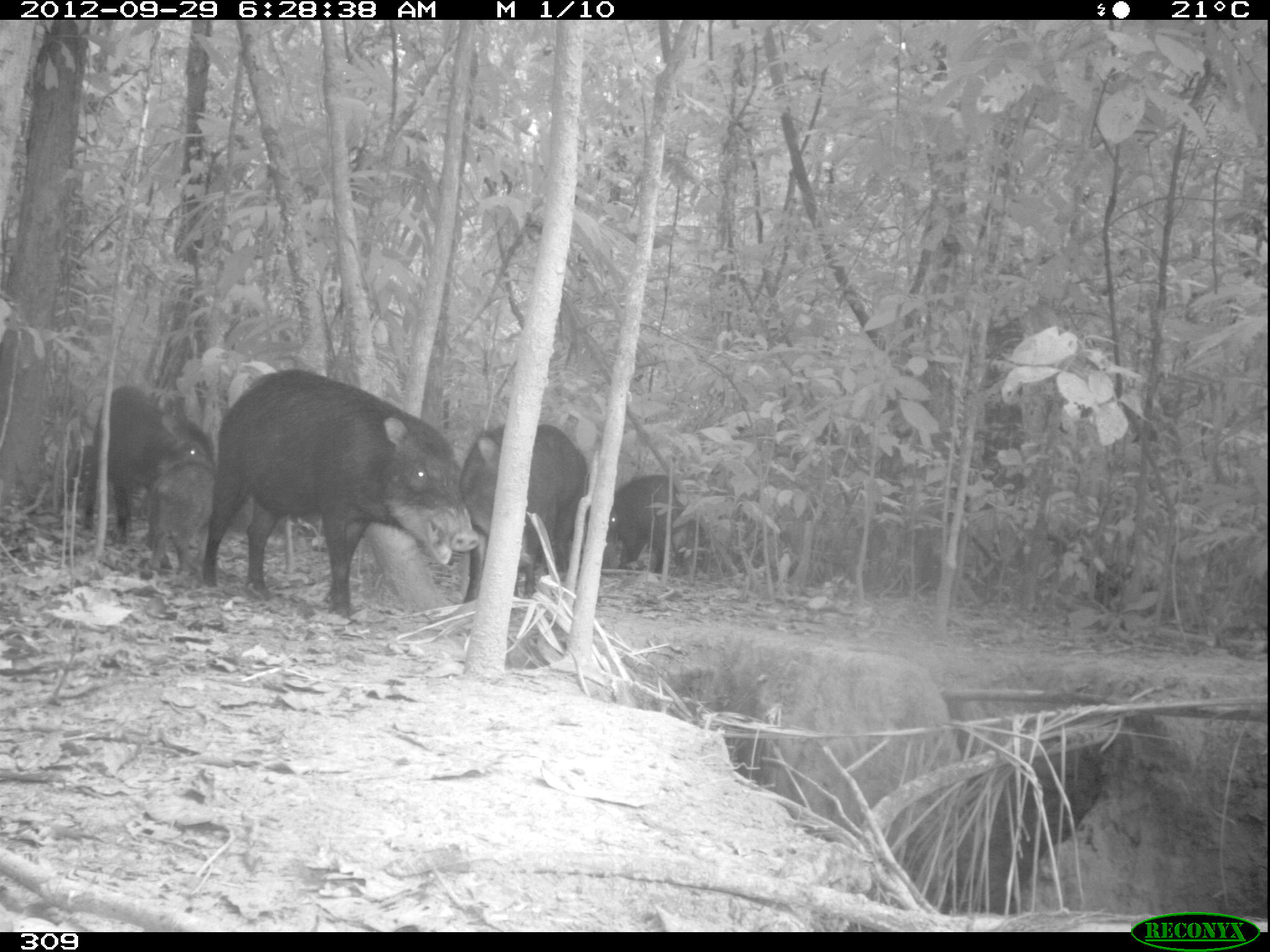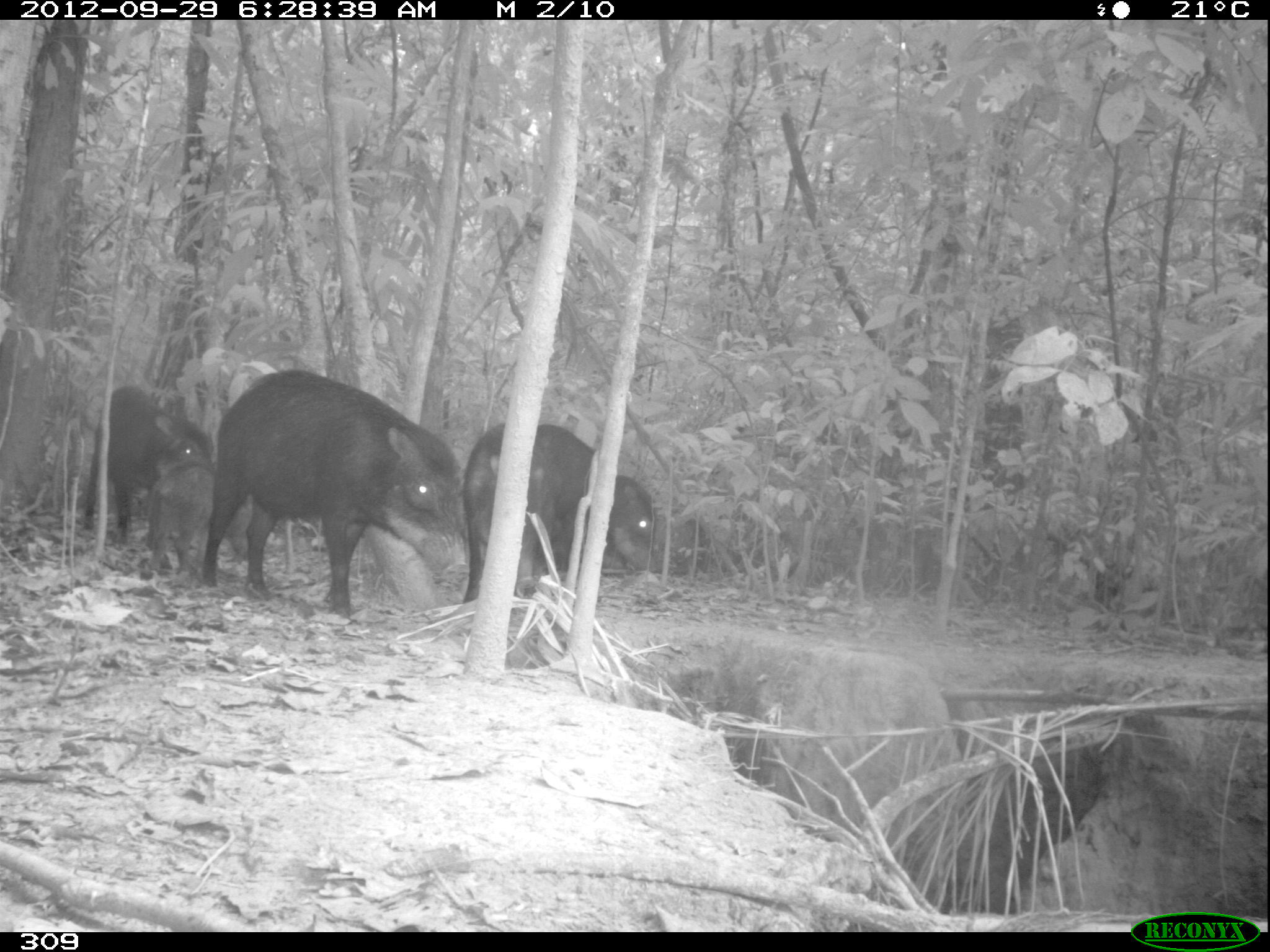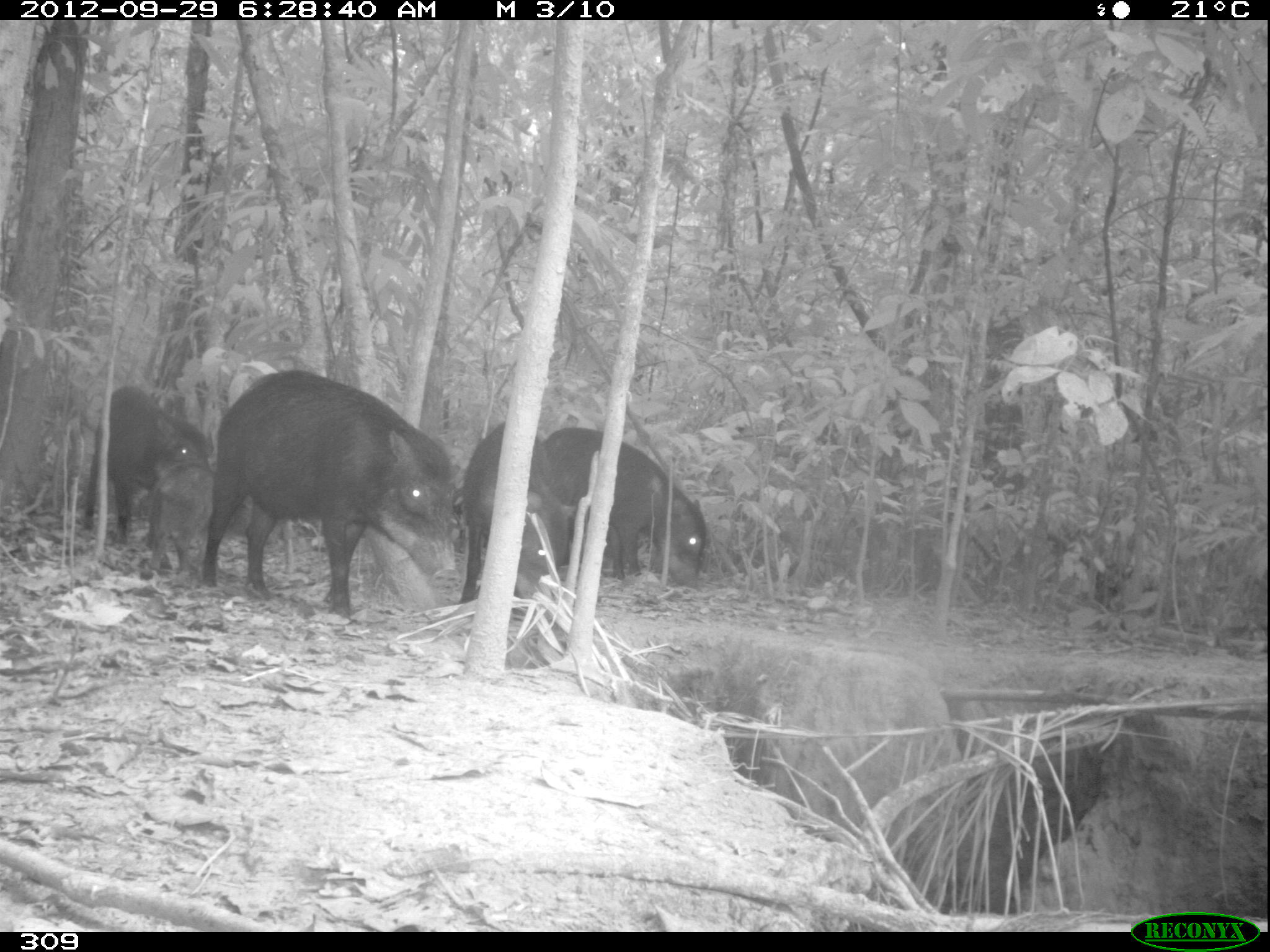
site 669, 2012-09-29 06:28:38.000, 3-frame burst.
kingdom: Animalia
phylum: Chordata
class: Mammalia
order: Artiodactyla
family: Tayassuidae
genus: Tayassu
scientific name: Tayassu pecari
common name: white-lipped peccary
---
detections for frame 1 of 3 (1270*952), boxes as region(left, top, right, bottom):
tayassu pecari: region(201, 369, 478, 625); region(82, 385, 215, 570); region(459, 423, 589, 602); region(140, 460, 251, 576); region(603, 474, 704, 573)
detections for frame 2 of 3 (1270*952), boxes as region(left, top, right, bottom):
tayassu pecari: region(202, 370, 469, 616); region(462, 422, 596, 603); region(83, 385, 214, 544); region(141, 461, 253, 578); region(602, 475, 656, 574)